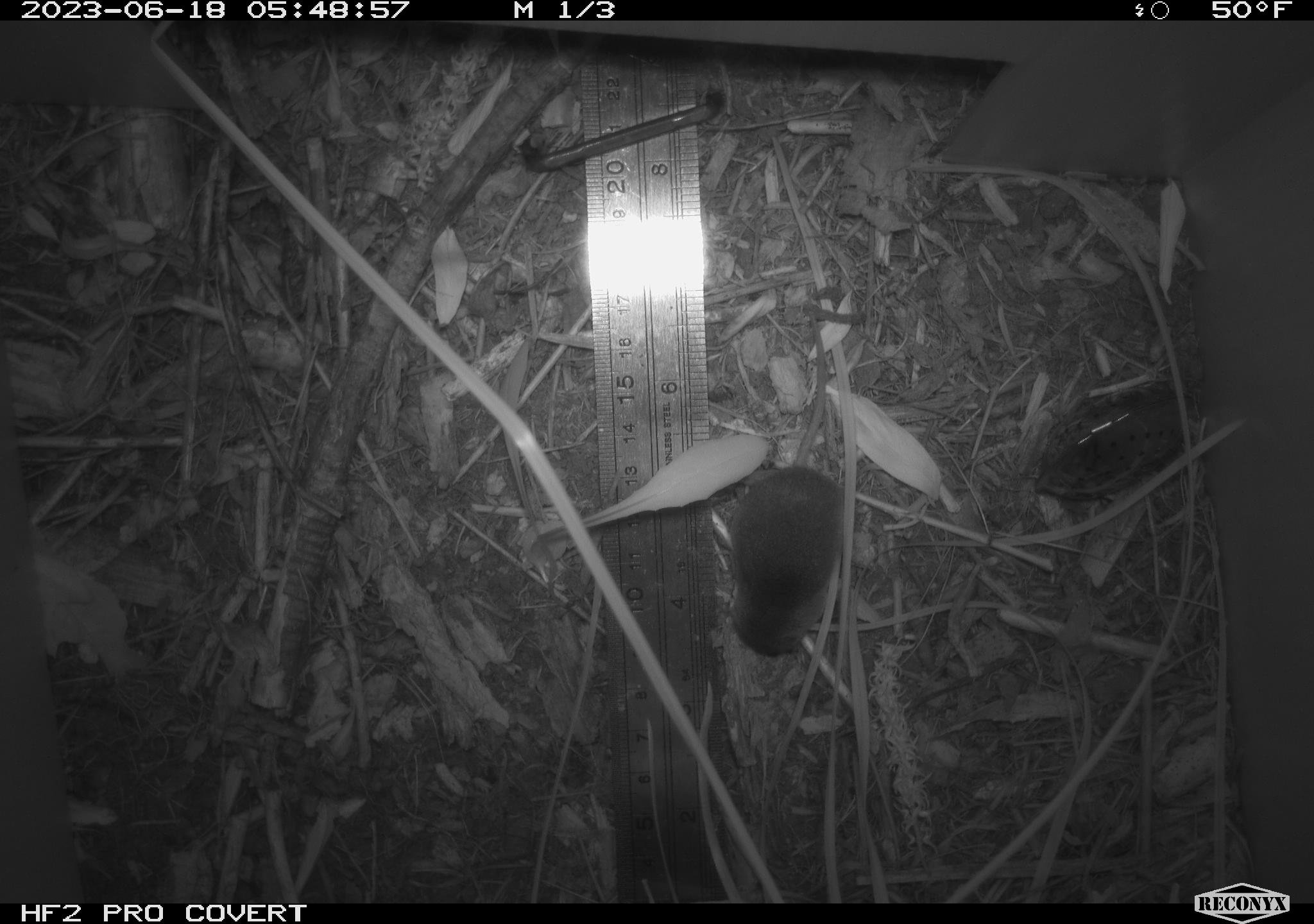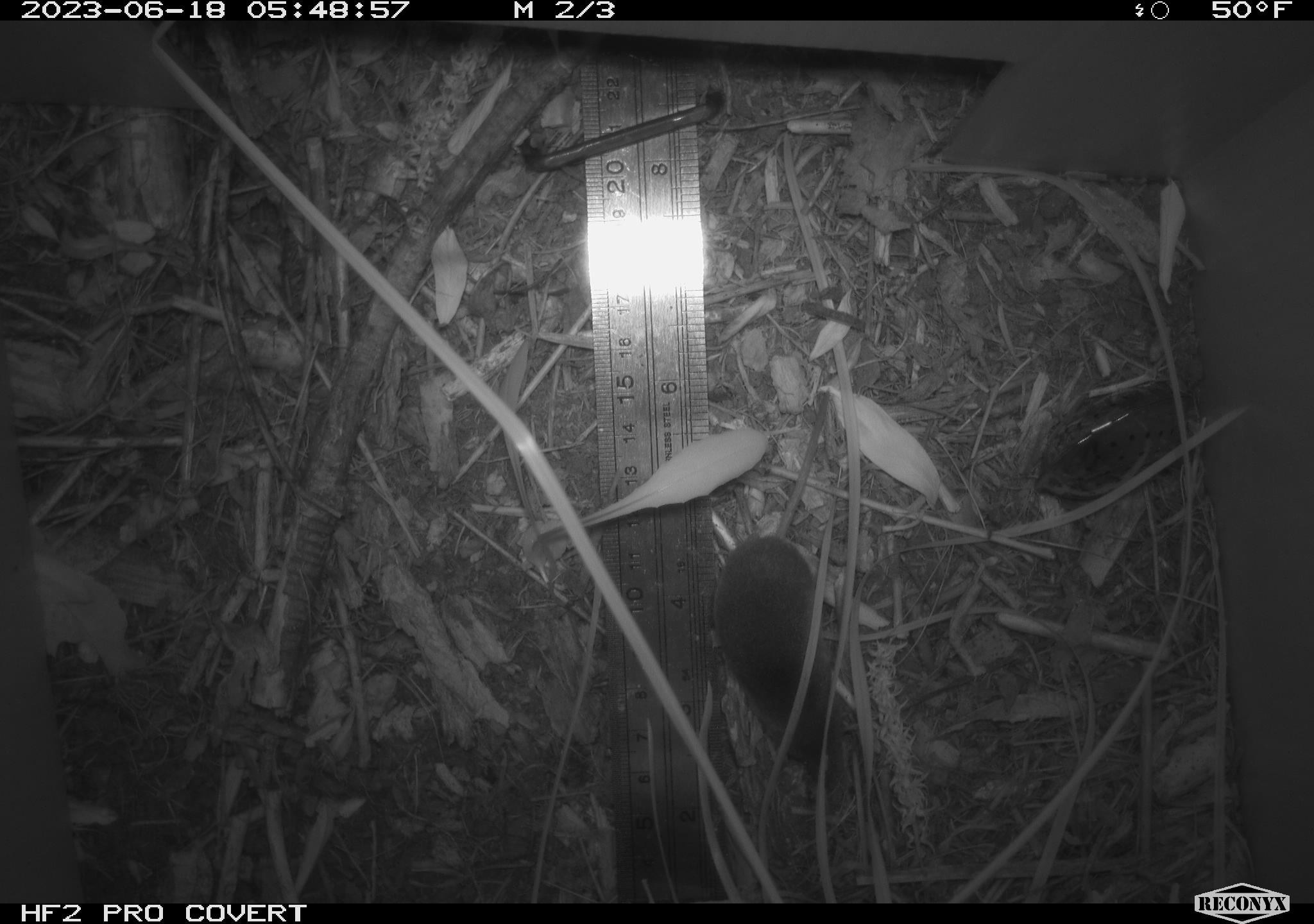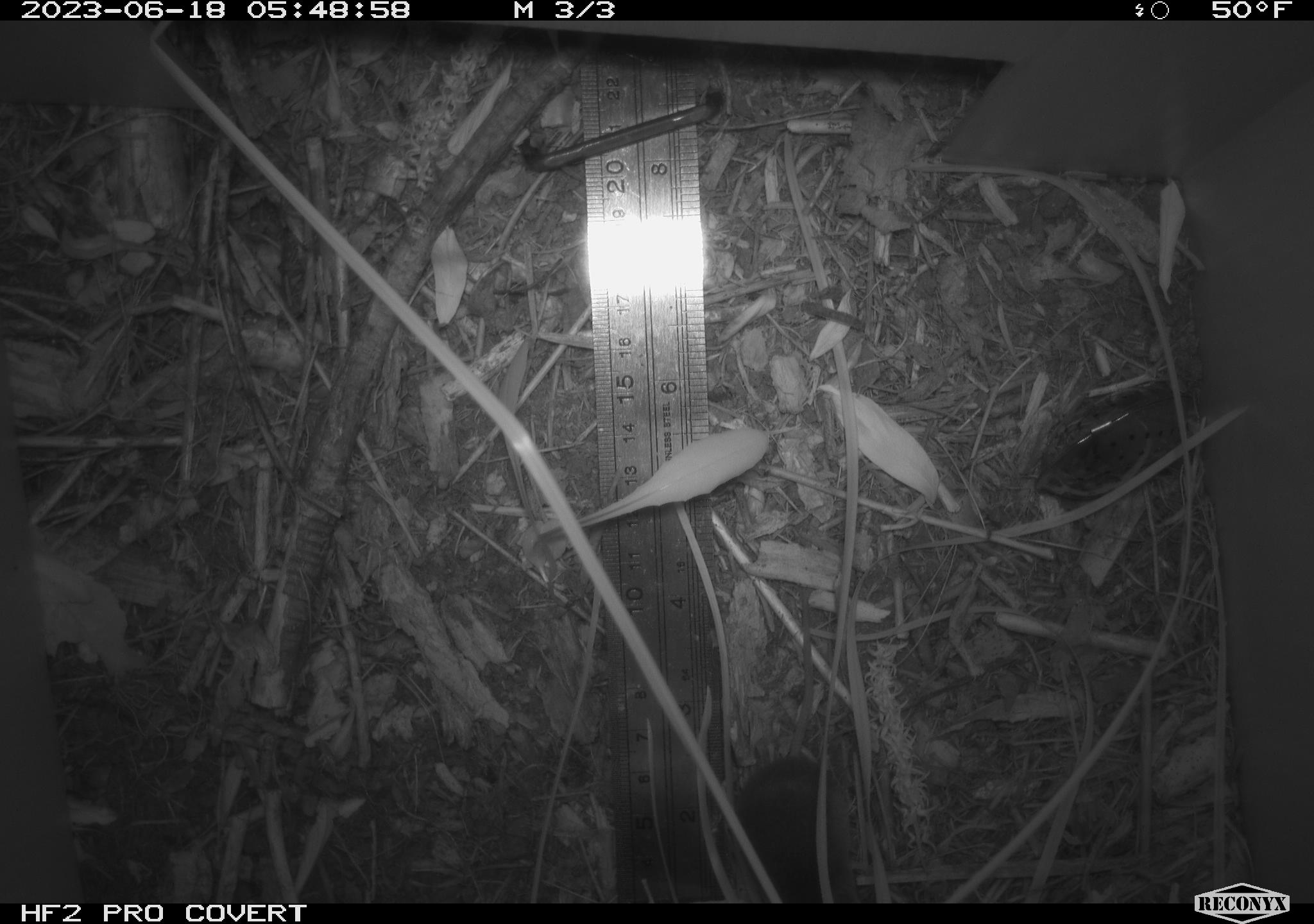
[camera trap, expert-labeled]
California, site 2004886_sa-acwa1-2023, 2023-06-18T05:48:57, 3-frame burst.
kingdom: Animalia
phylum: Chordata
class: Mammalia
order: Eulipotyphla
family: Soricidae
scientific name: Soricidae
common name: shrews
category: soricidae family